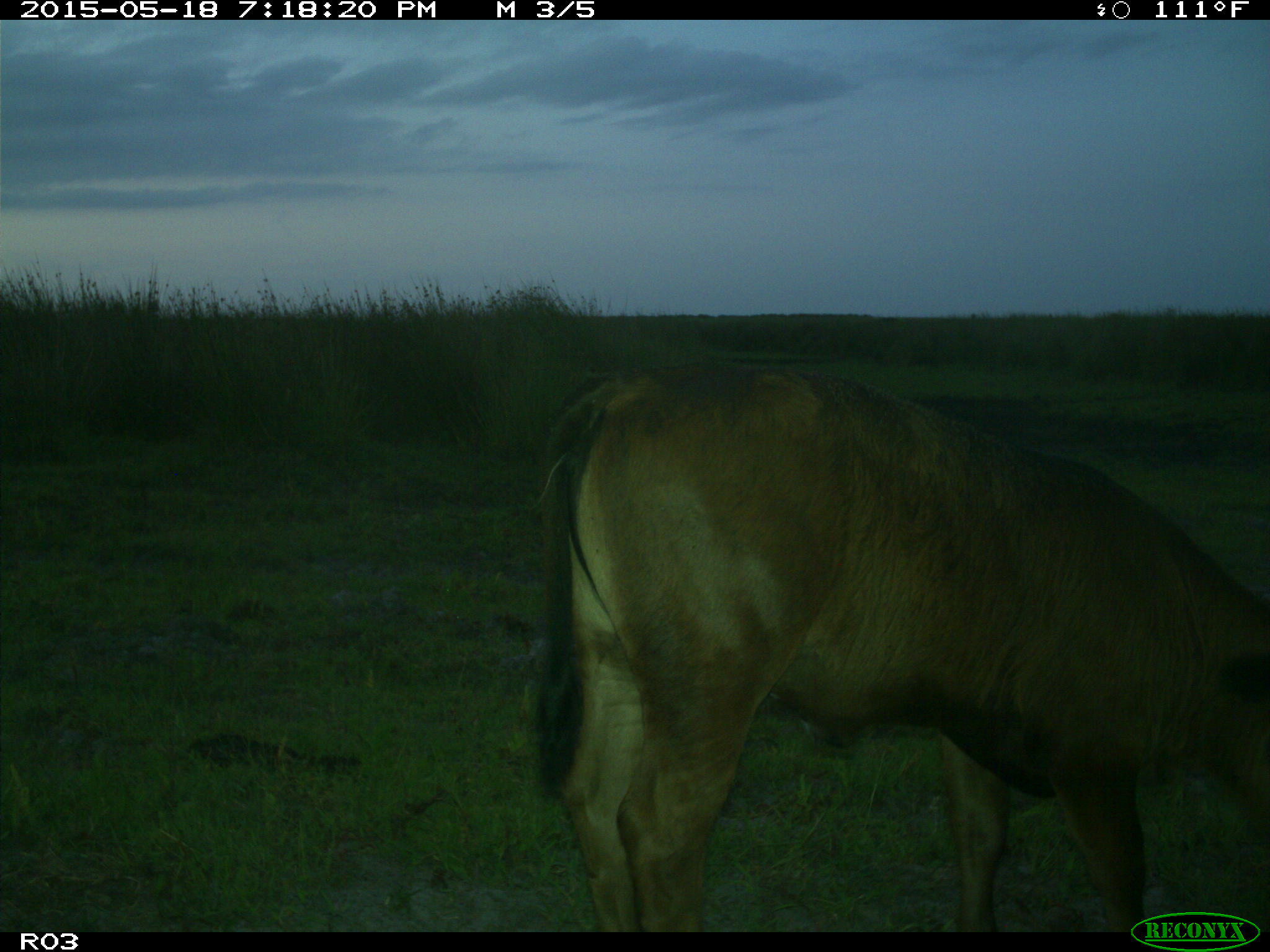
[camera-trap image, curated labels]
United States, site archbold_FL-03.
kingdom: Animalia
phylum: Chordata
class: Mammalia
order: Artiodactyla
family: Bovidae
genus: Bos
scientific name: Bos taurus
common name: domestic cow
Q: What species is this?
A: Bos taurus (domestic cow).